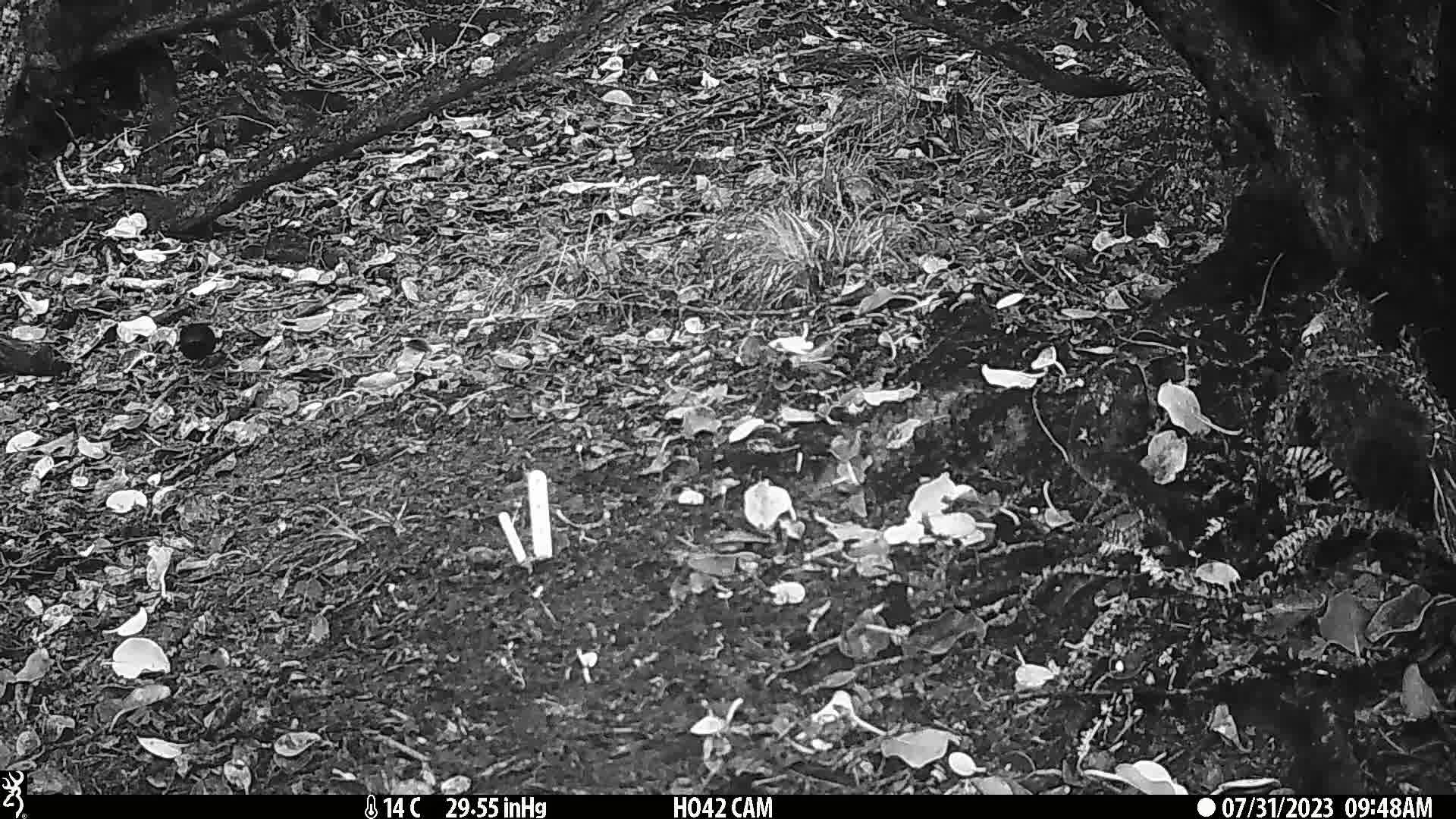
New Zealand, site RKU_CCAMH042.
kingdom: Animalia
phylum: Chordata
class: Aves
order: Passeriformes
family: Turdidae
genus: Turdus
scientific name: Turdus merula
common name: eurasian blackbird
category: blackbird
Blackbird (eurasian blackbird) (Turdus merula).